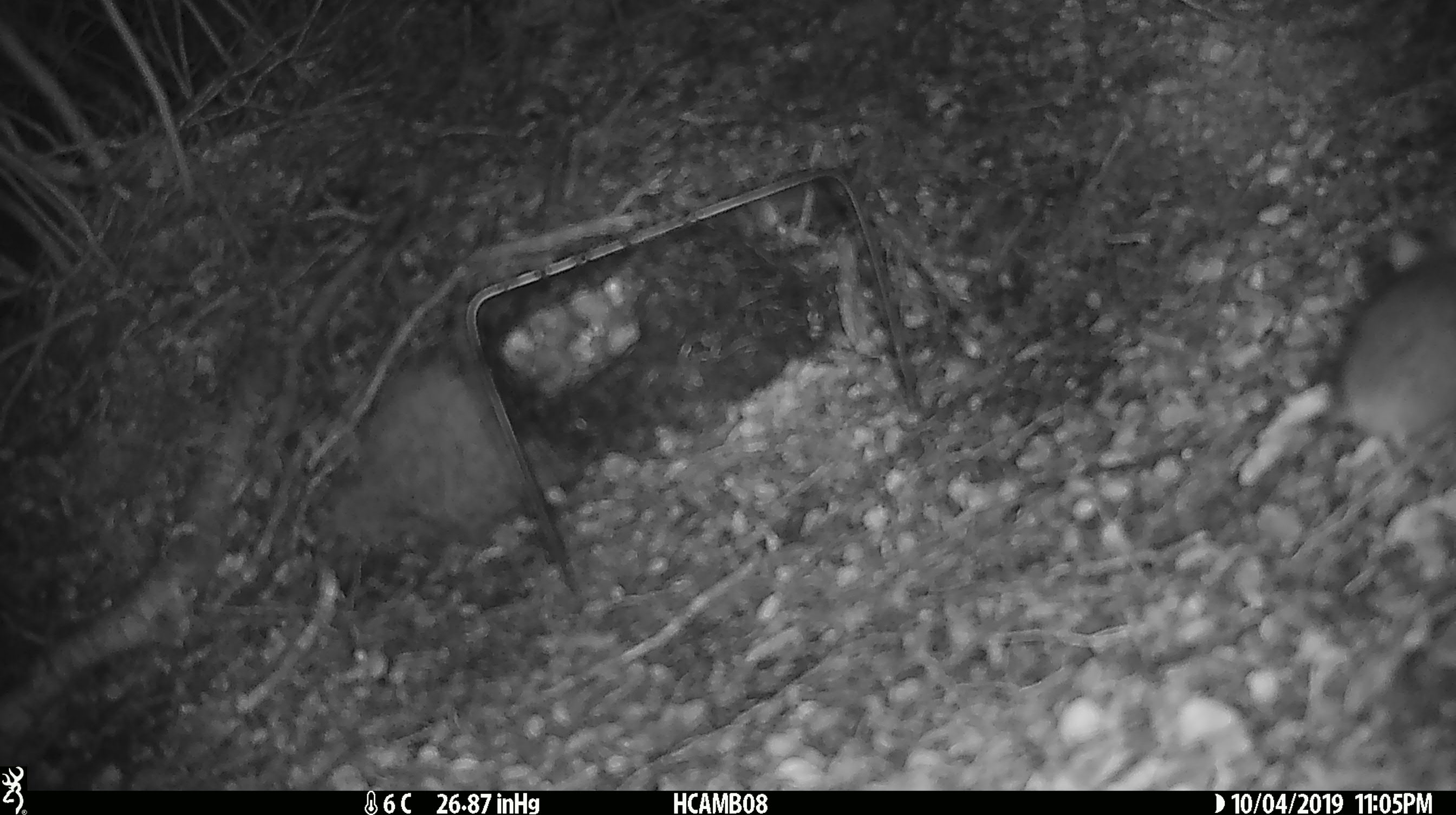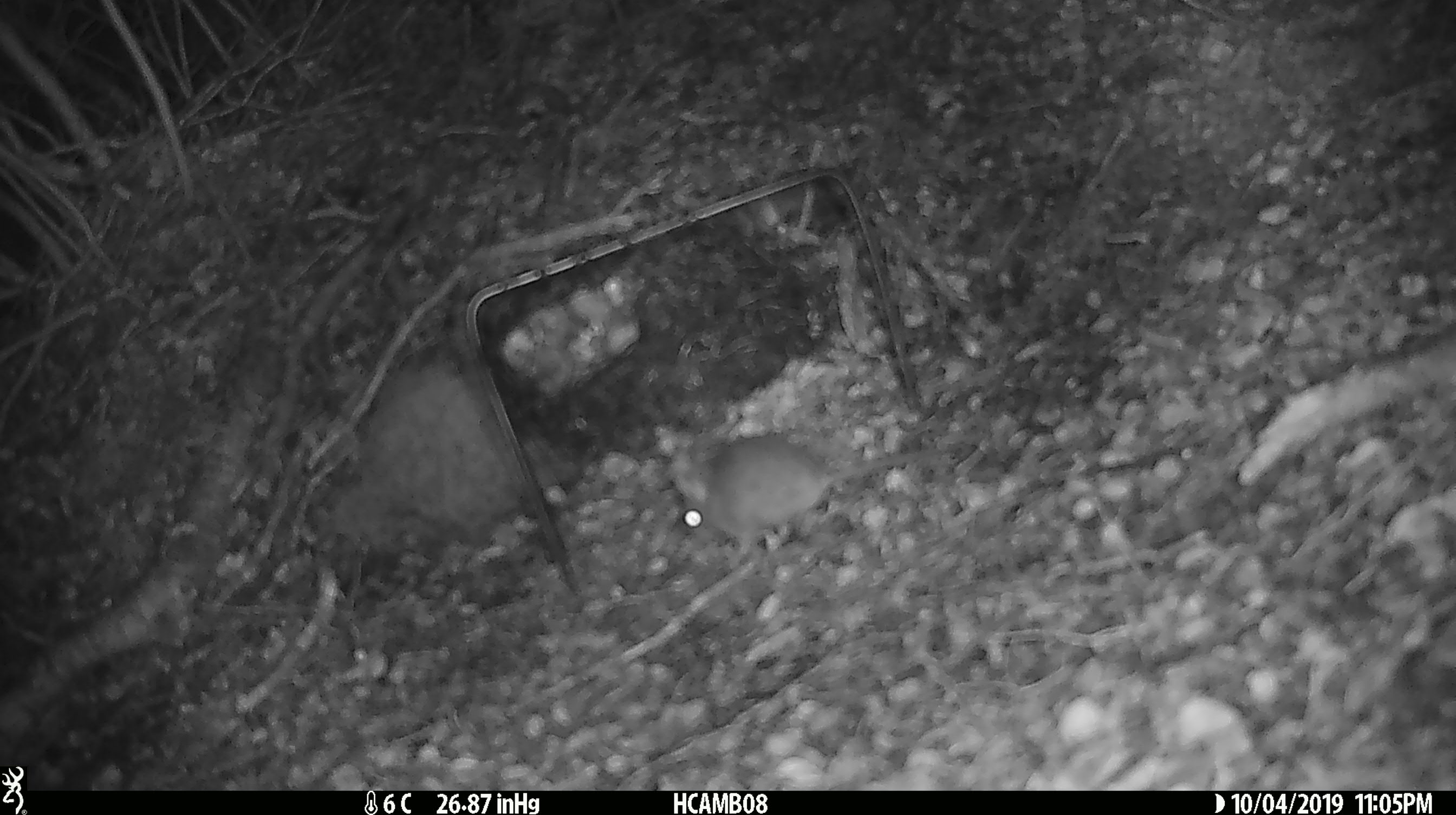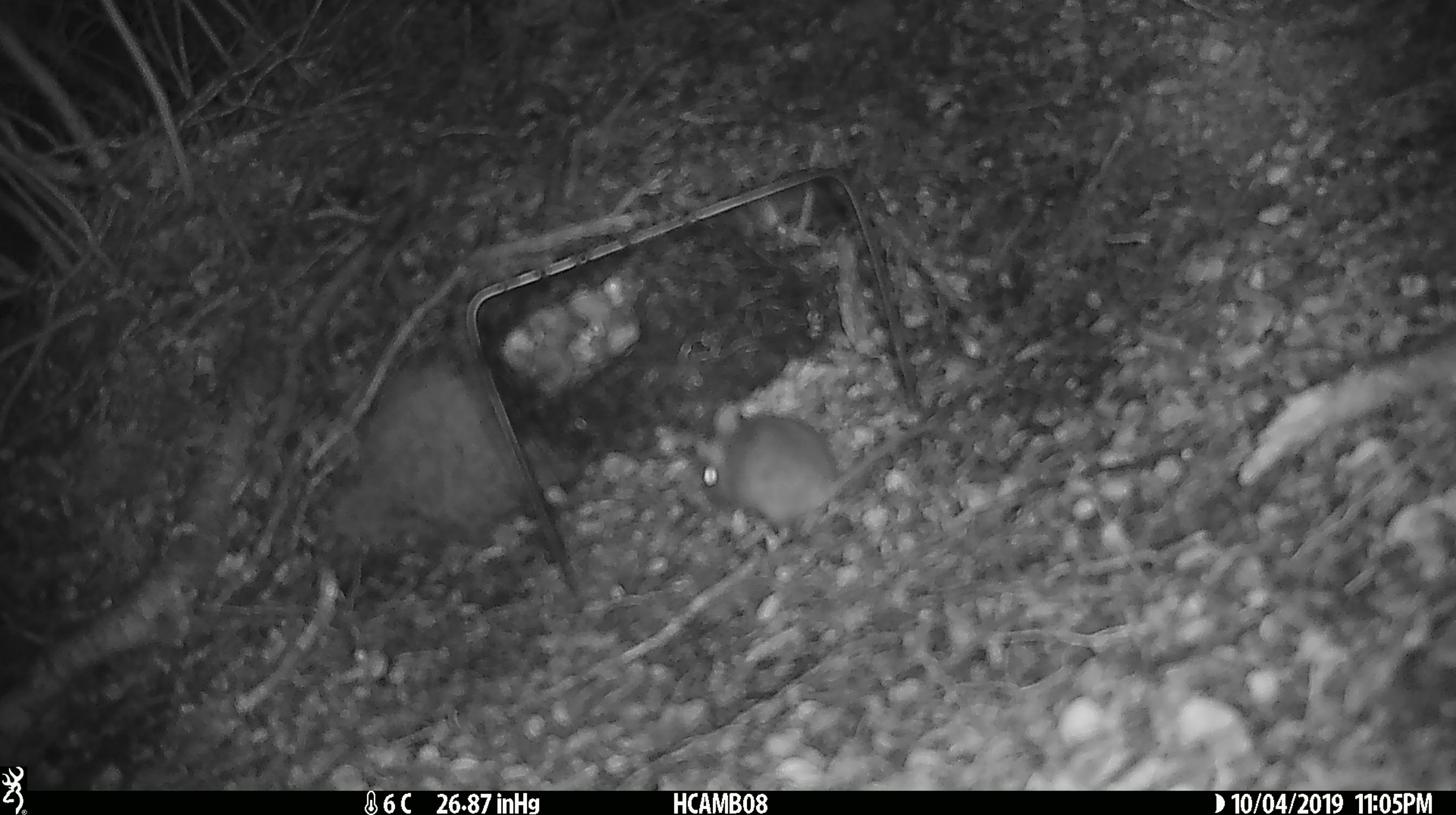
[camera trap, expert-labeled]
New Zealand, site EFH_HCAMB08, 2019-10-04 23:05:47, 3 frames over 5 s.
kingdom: Animalia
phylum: Chordata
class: Mammalia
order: Rodentia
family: Muridae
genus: Mus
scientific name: Mus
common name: mouse